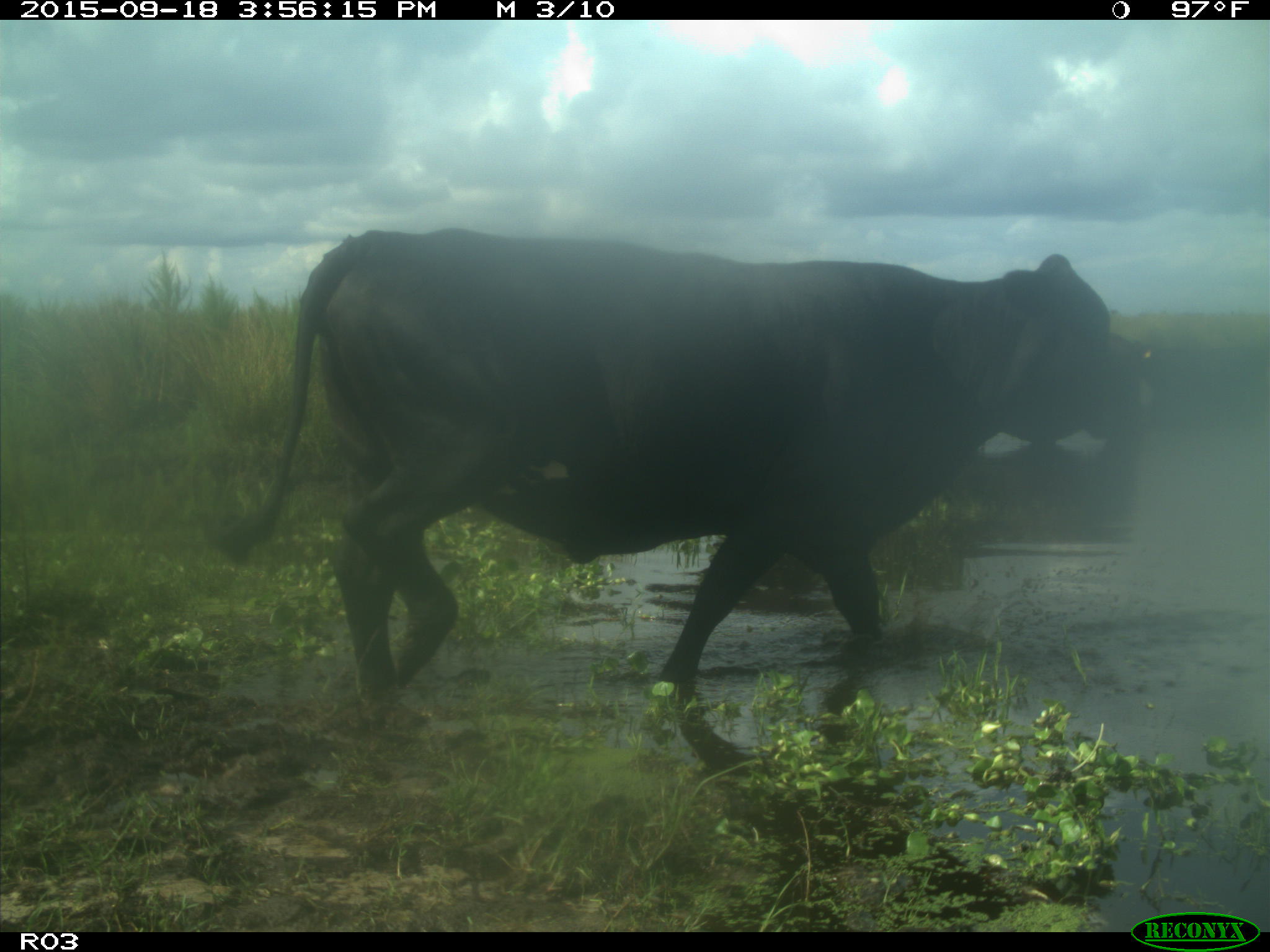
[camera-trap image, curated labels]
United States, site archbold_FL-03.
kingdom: Animalia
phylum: Chordata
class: Mammalia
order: Artiodactyla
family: Bovidae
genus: Bos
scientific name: Bos taurus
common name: domestic cow